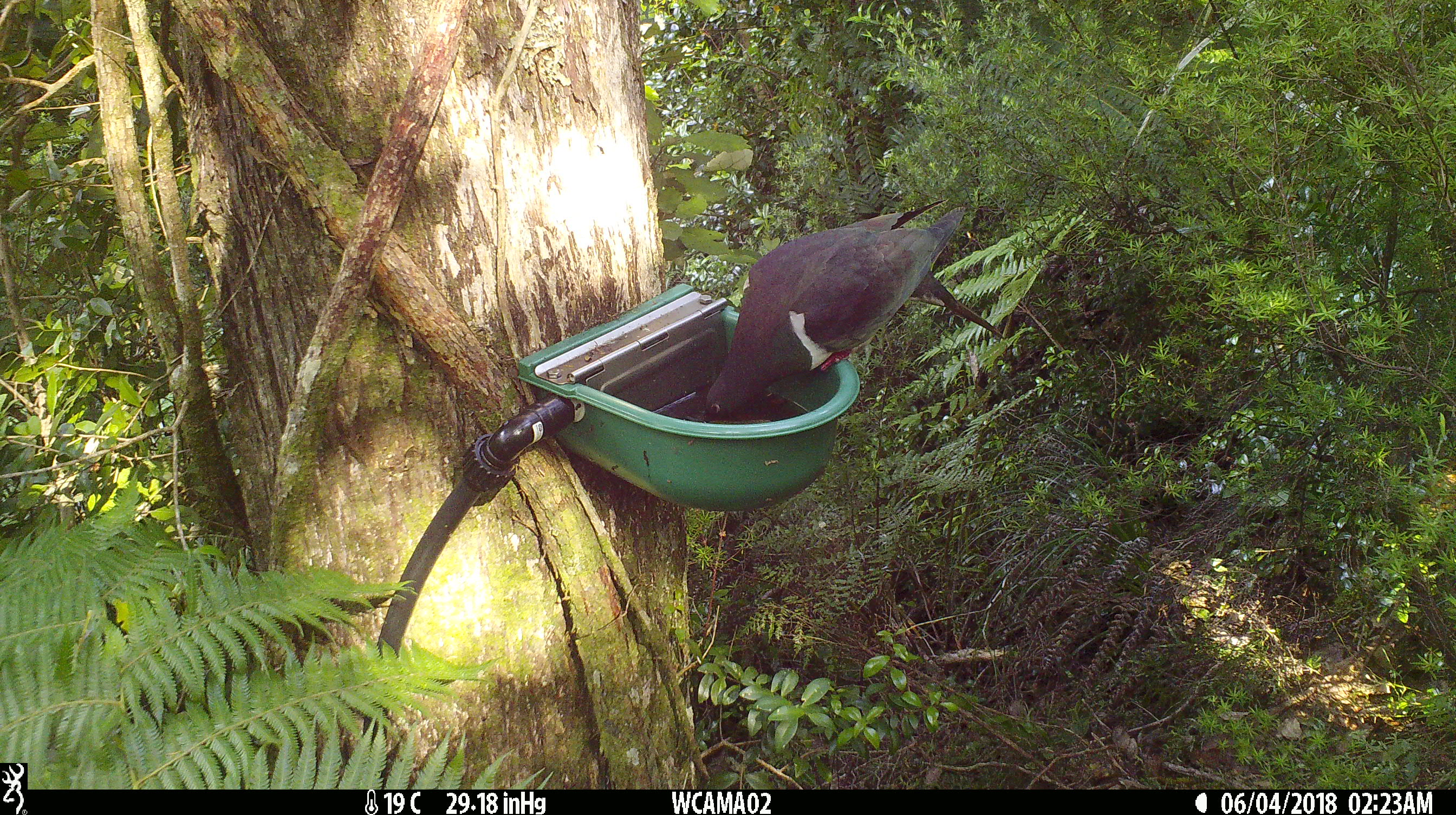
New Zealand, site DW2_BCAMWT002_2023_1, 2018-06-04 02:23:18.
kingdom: Animalia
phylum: Chordata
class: Aves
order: Columbiformes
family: Columbidae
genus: Hemiphaga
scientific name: Hemiphaga novaeseelandiae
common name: new zealand pigeon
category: kereru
Kereru (new zealand pigeon) (Hemiphaga novaeseelandiae).